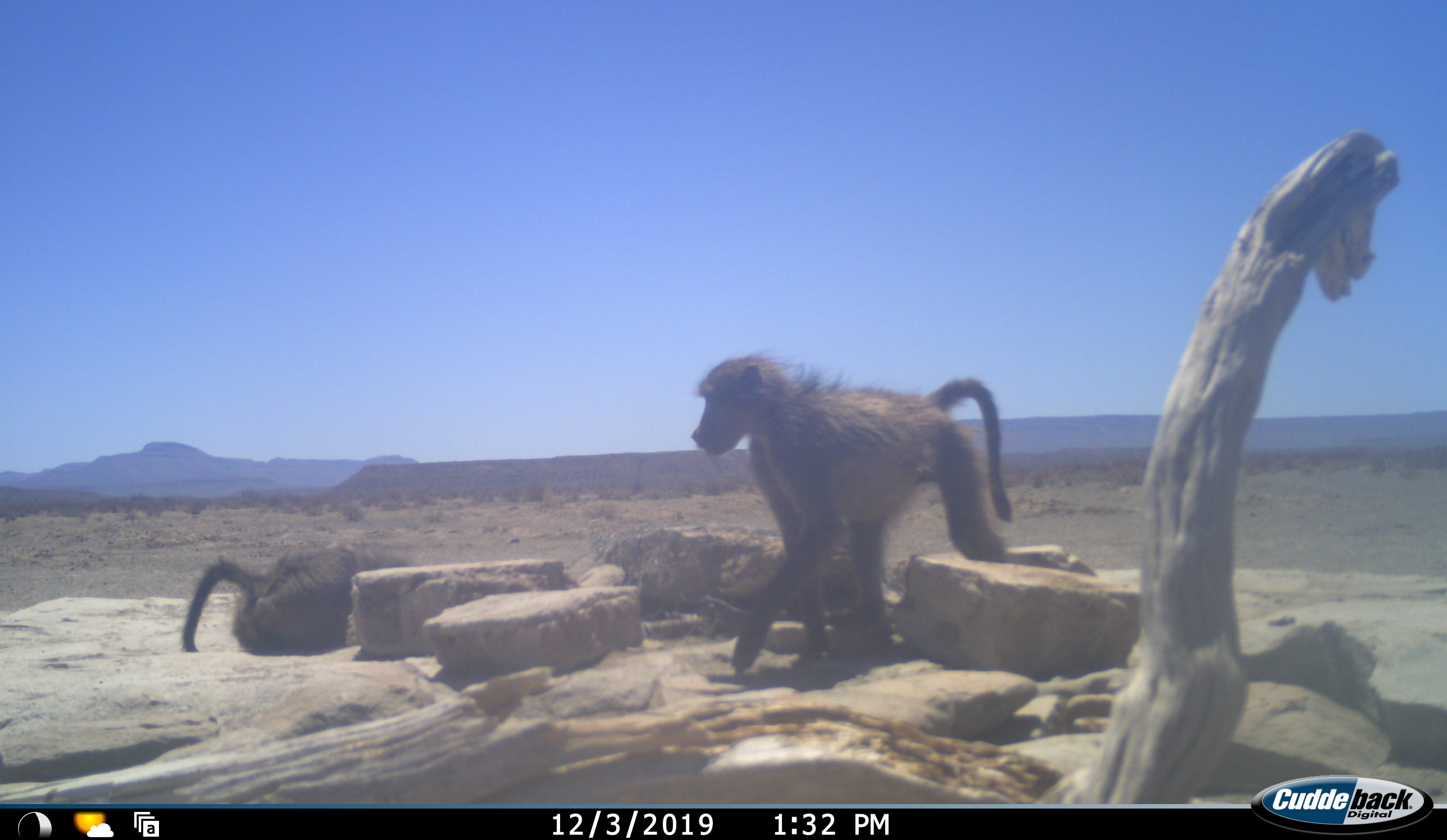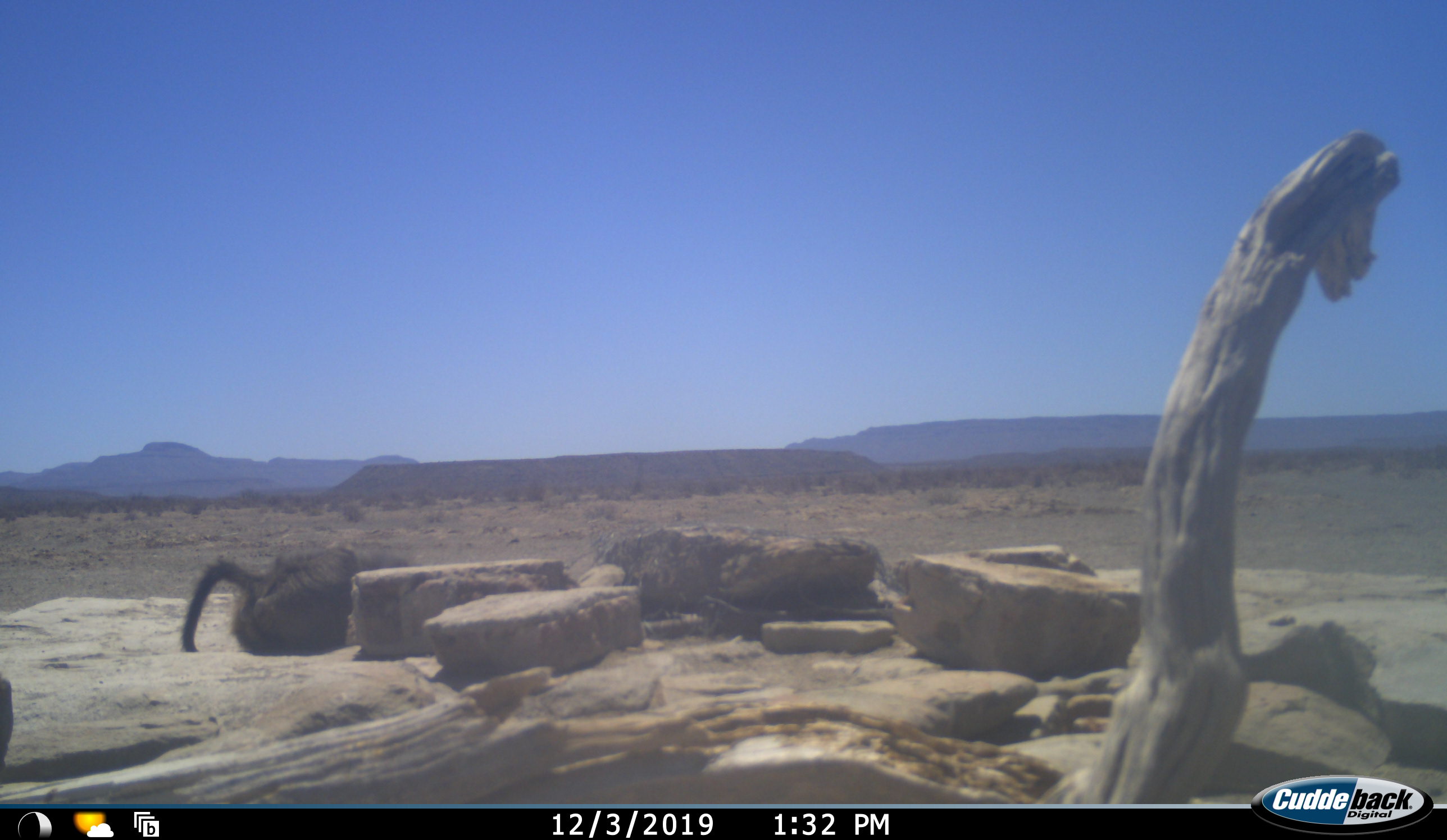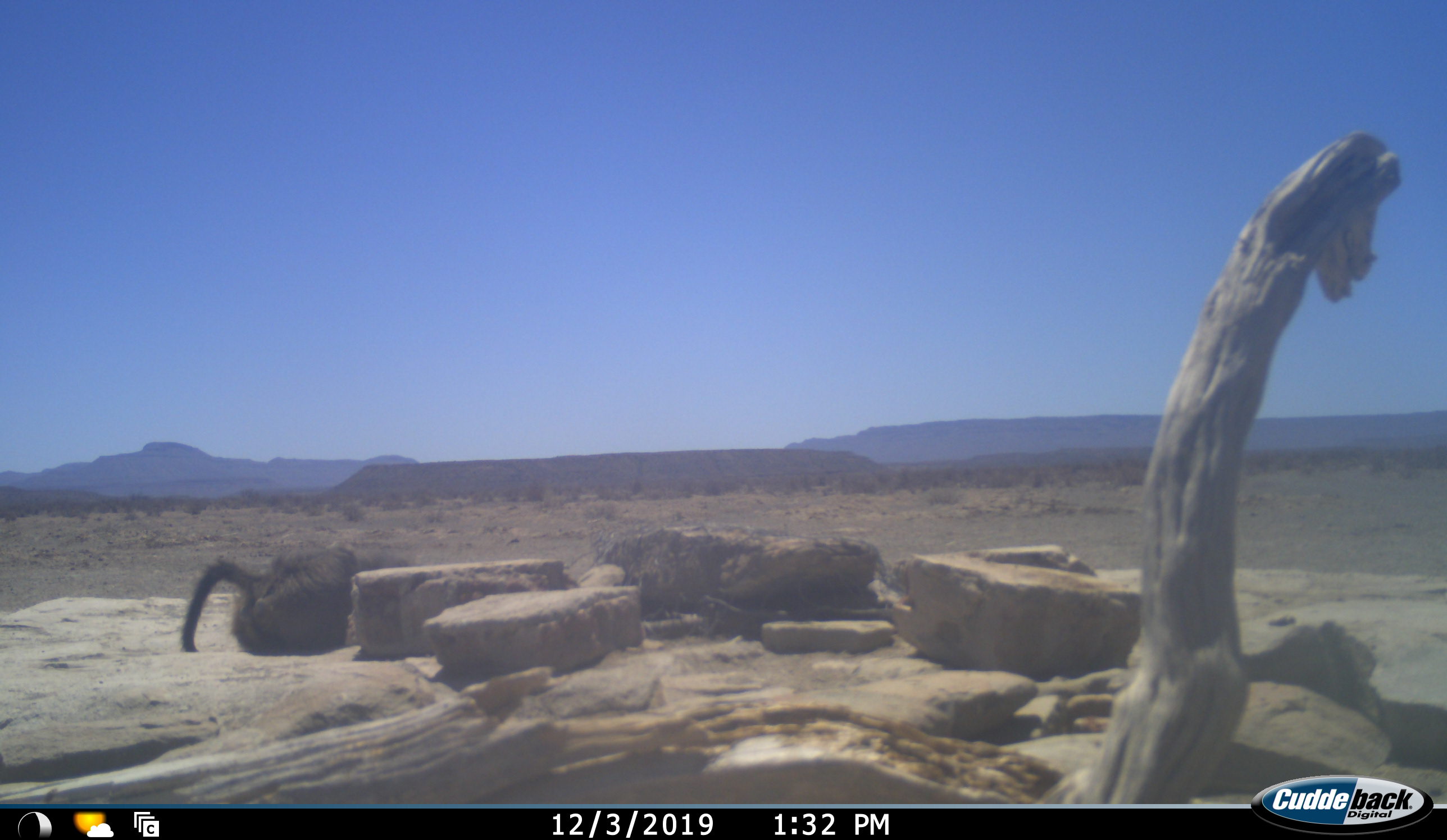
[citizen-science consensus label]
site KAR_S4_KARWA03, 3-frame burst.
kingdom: Animalia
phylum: Chordata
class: Mammalia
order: Primates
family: Cercopithecidae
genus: Papio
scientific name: Papio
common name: baboon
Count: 2.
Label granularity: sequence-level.